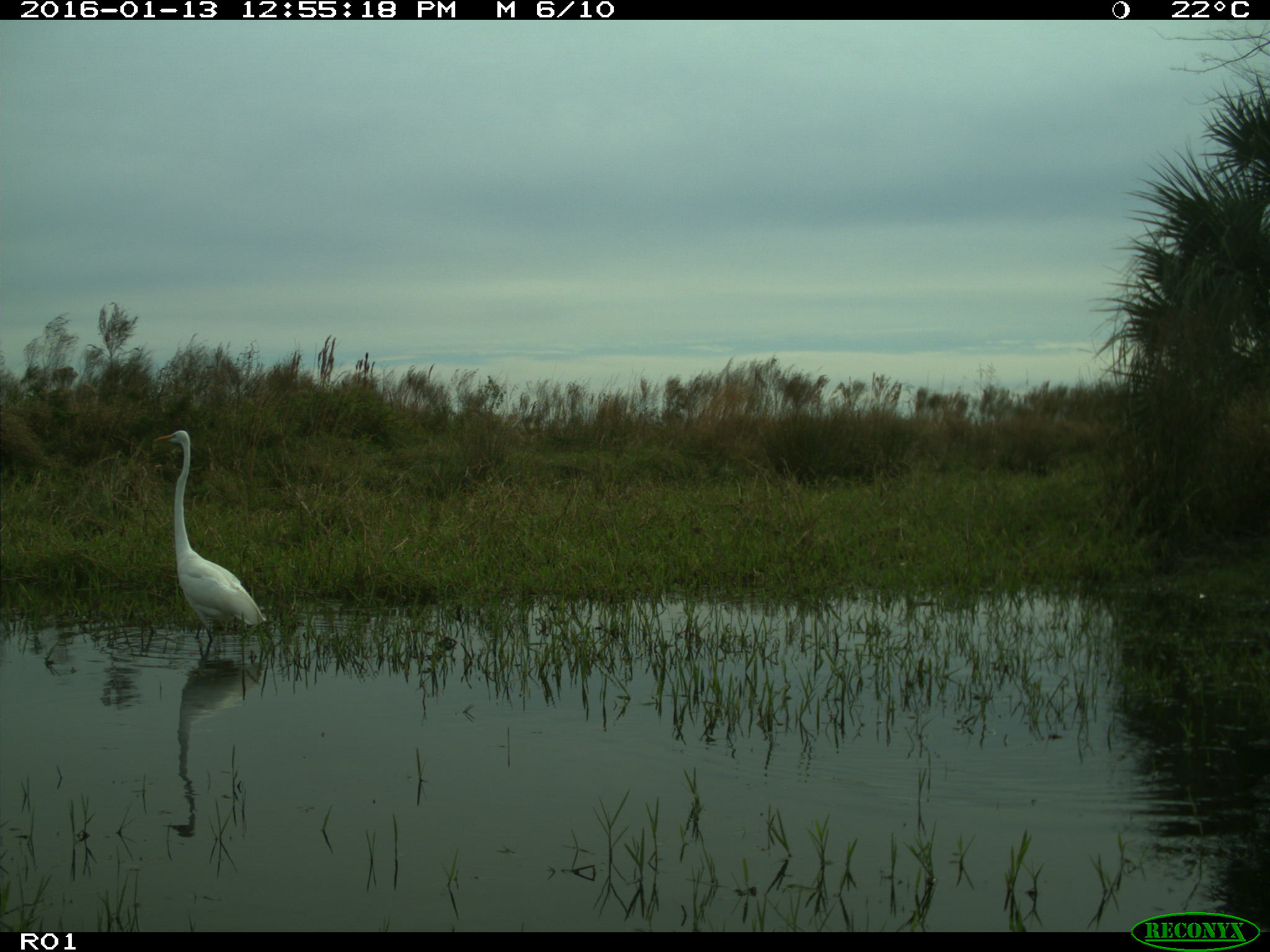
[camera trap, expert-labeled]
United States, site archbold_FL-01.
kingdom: Animalia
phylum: Chordata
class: Aves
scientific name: Aves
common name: birds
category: unidentified bird